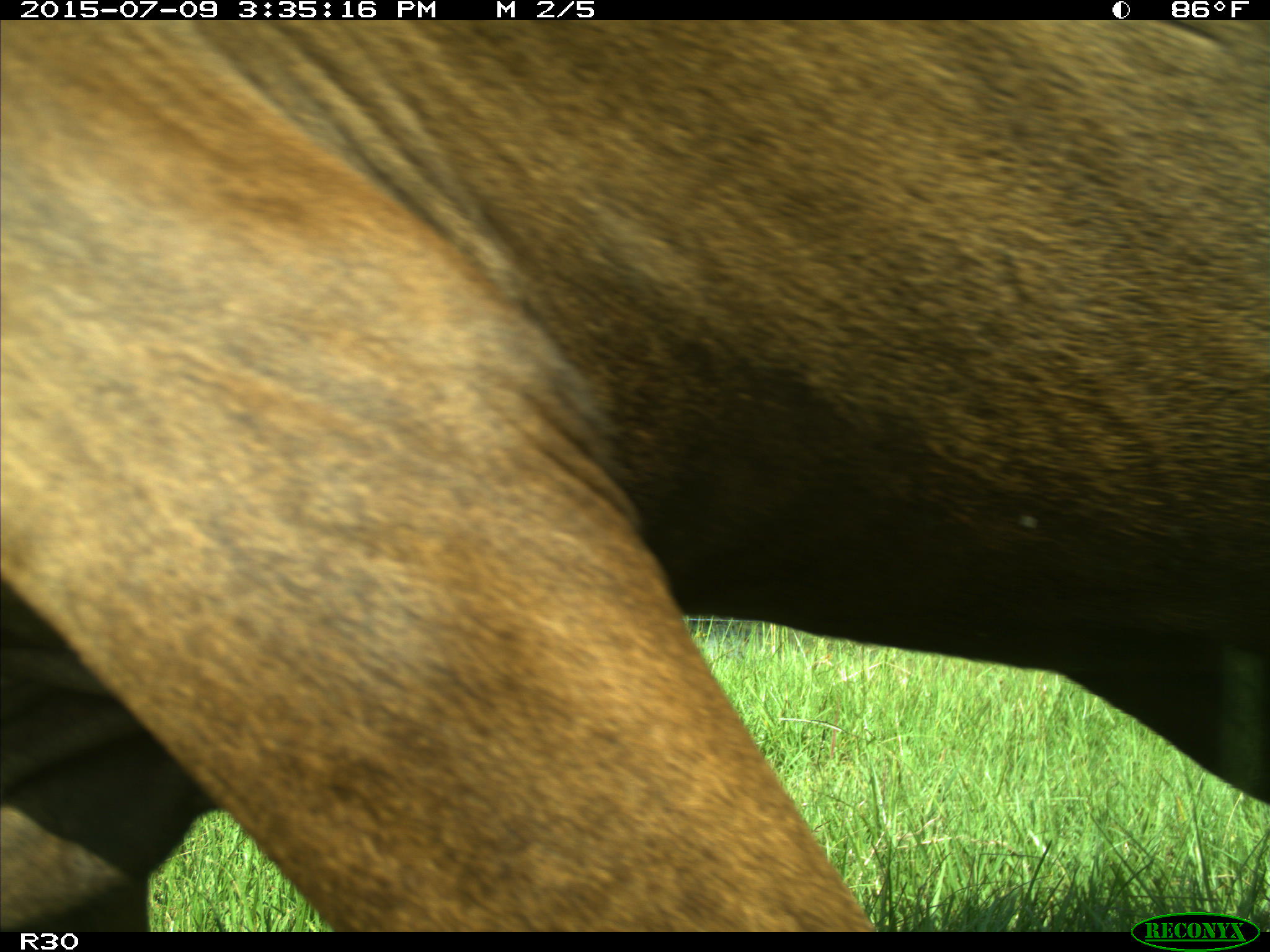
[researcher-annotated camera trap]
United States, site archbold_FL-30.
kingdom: Animalia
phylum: Chordata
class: Mammalia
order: Artiodactyla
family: Bovidae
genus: Bos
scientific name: Bos taurus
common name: domestic cow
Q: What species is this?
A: Bos taurus (domestic cow).